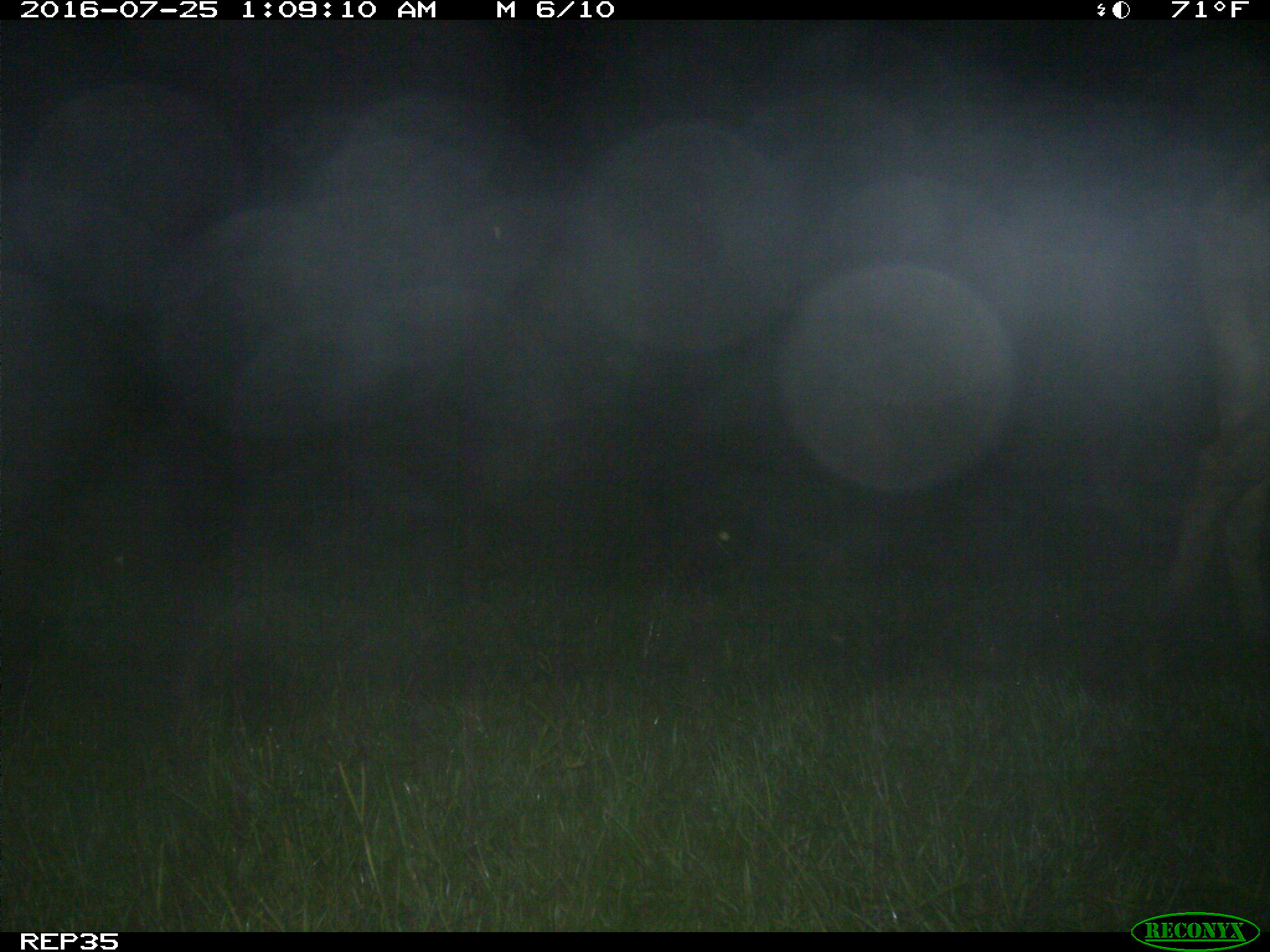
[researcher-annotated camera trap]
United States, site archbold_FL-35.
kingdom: Animalia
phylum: Chordata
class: Mammalia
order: Artiodactyla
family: Bovidae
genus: Bos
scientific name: Bos taurus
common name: domestic cow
Bos taurus (domestic cow).